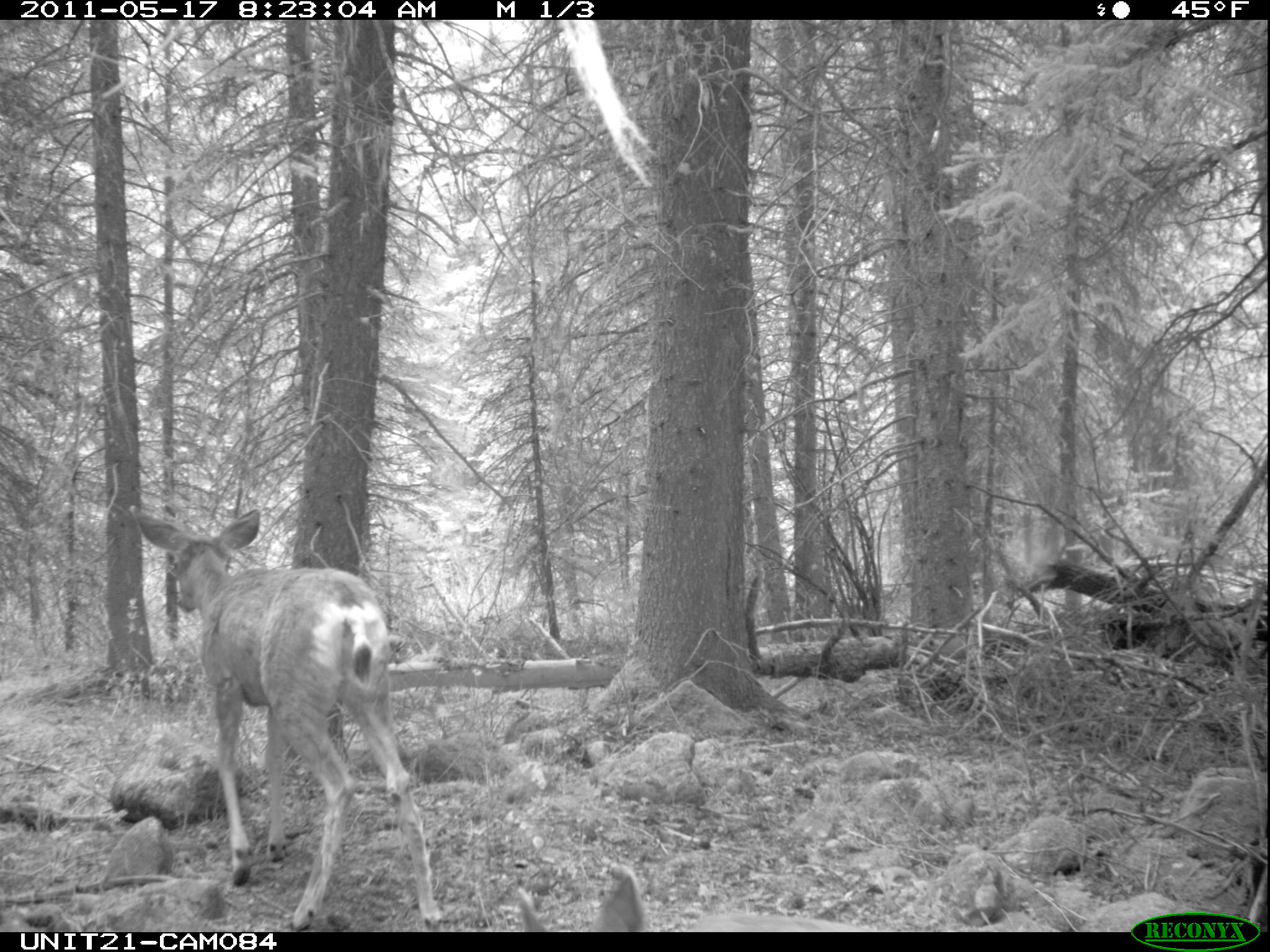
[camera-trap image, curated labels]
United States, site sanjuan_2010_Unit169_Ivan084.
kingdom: Animalia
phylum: Chordata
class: Mammalia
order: Artiodactyla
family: Cervidae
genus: Odocoileus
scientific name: Odocoileus hemionus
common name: mule deer